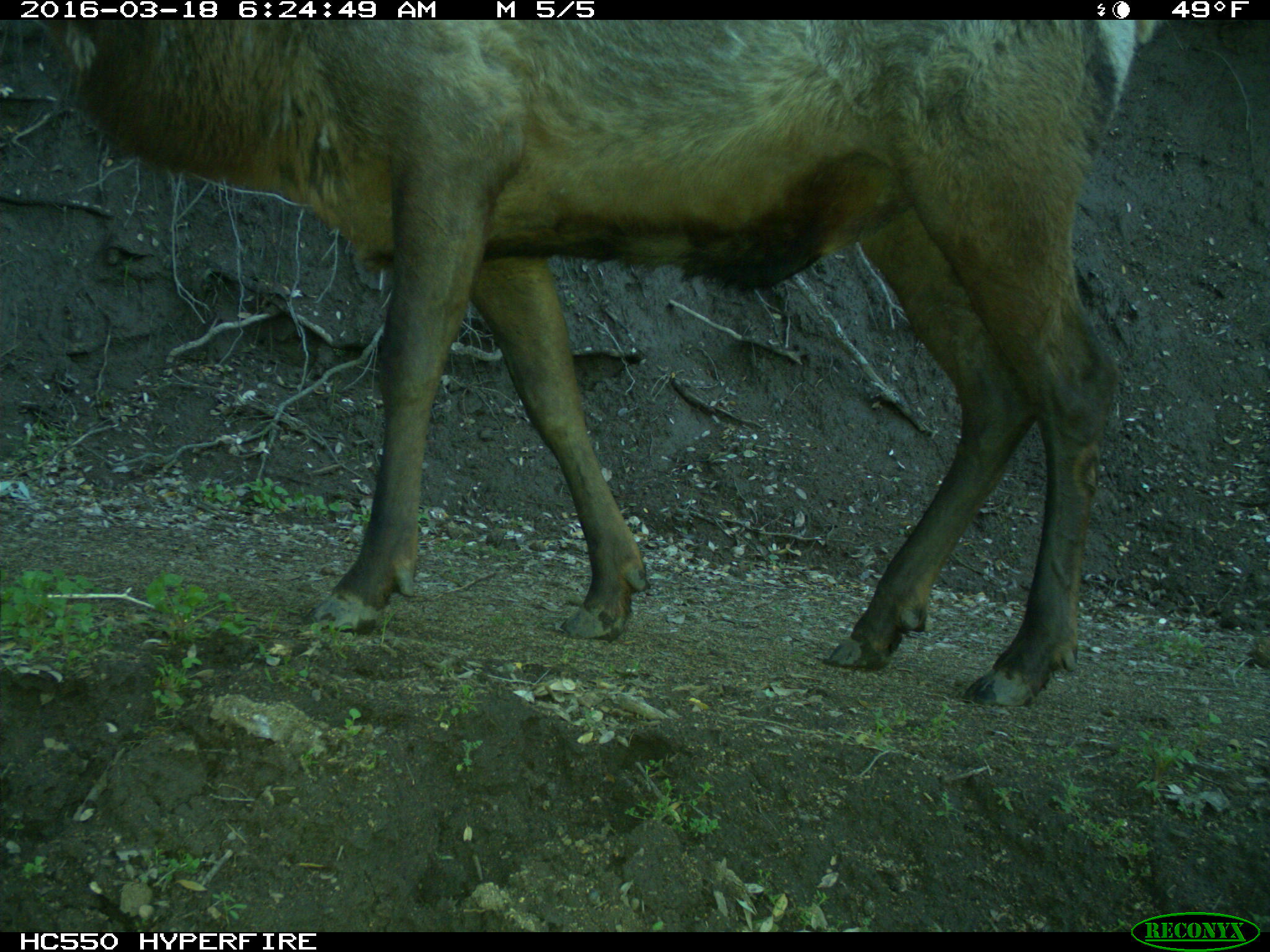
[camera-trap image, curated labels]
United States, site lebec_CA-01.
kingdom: Animalia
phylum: Chordata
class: Mammalia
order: Artiodactyla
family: Cervidae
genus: Cervus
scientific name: Cervus canadensis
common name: elk